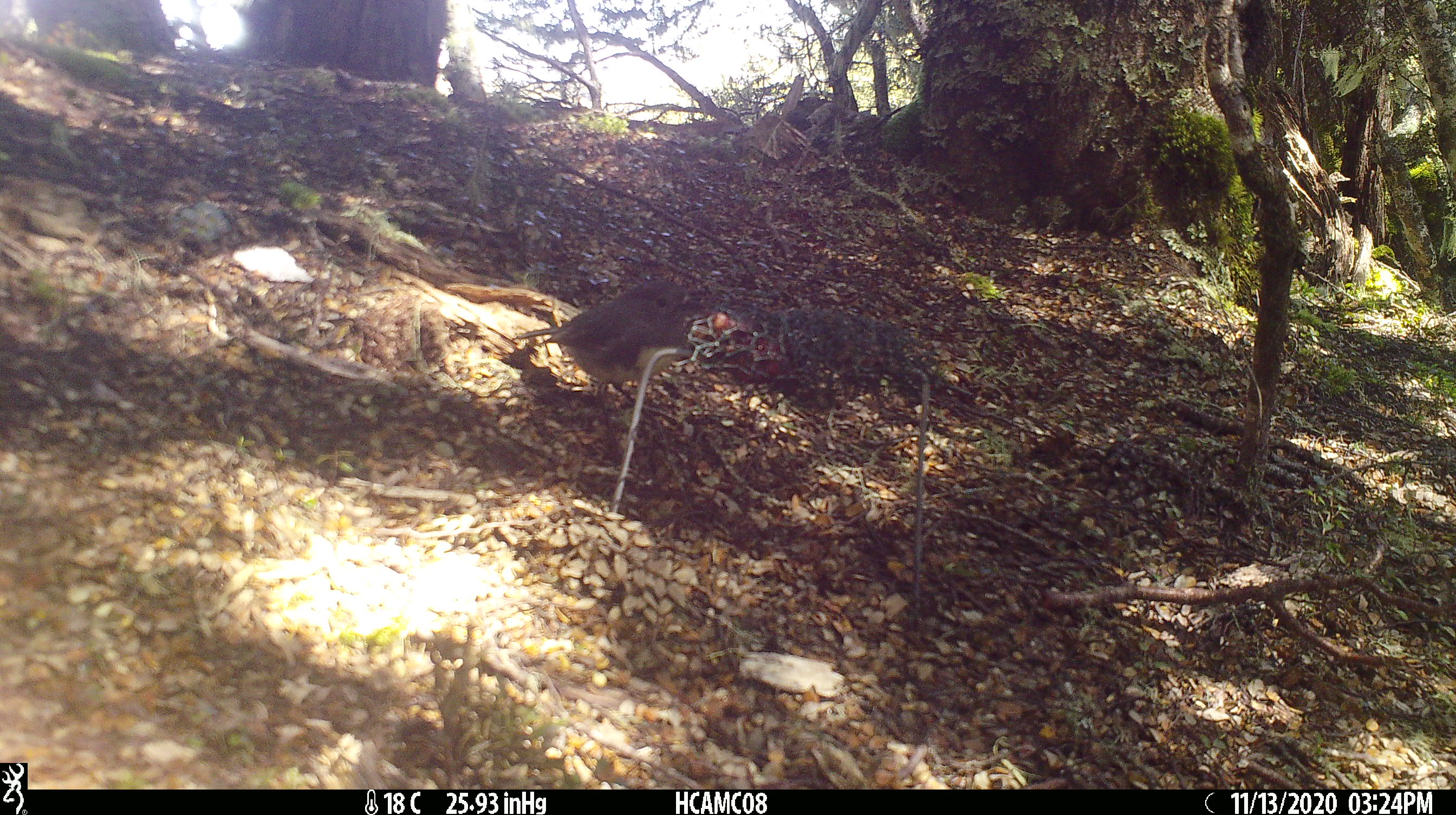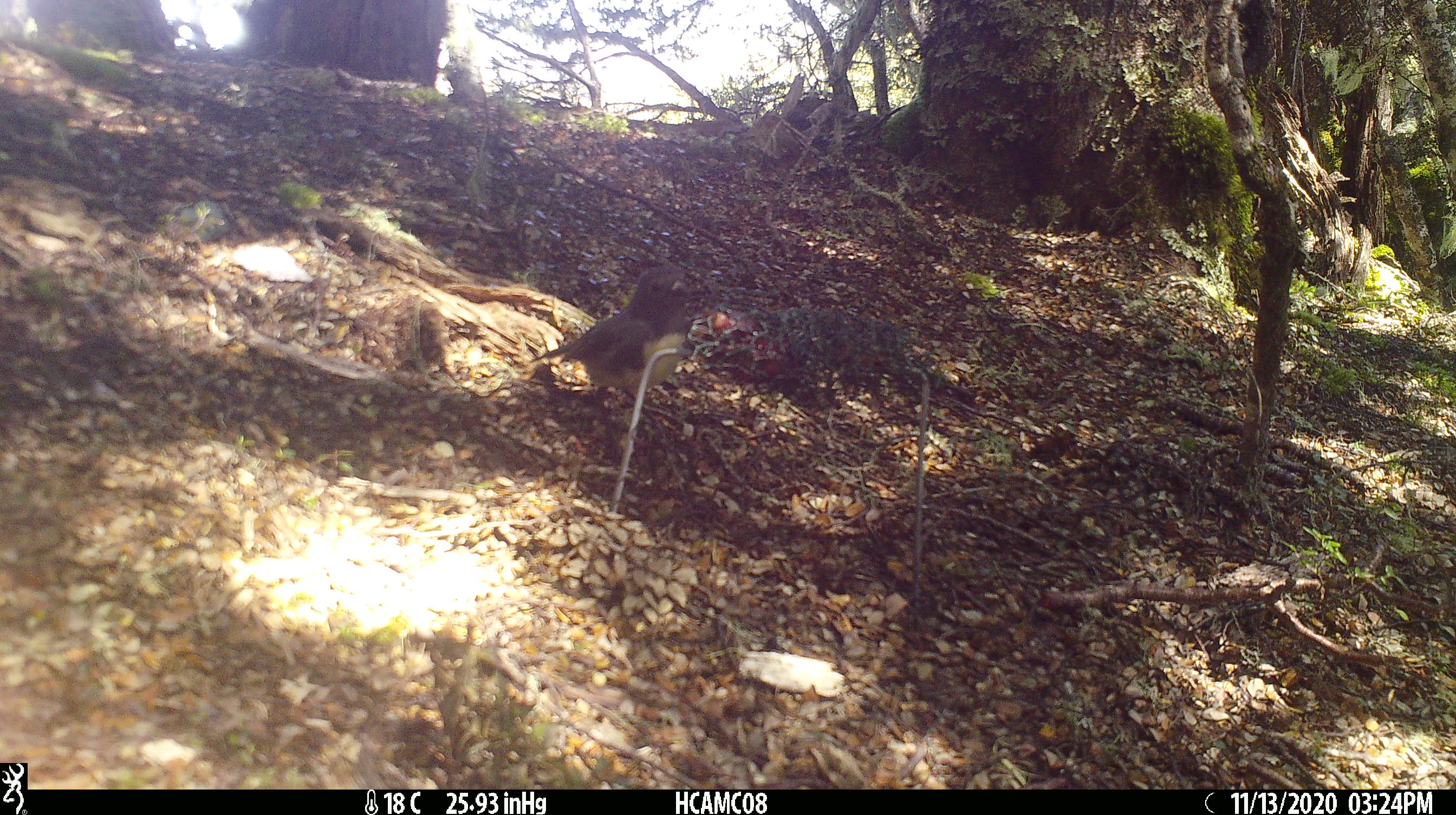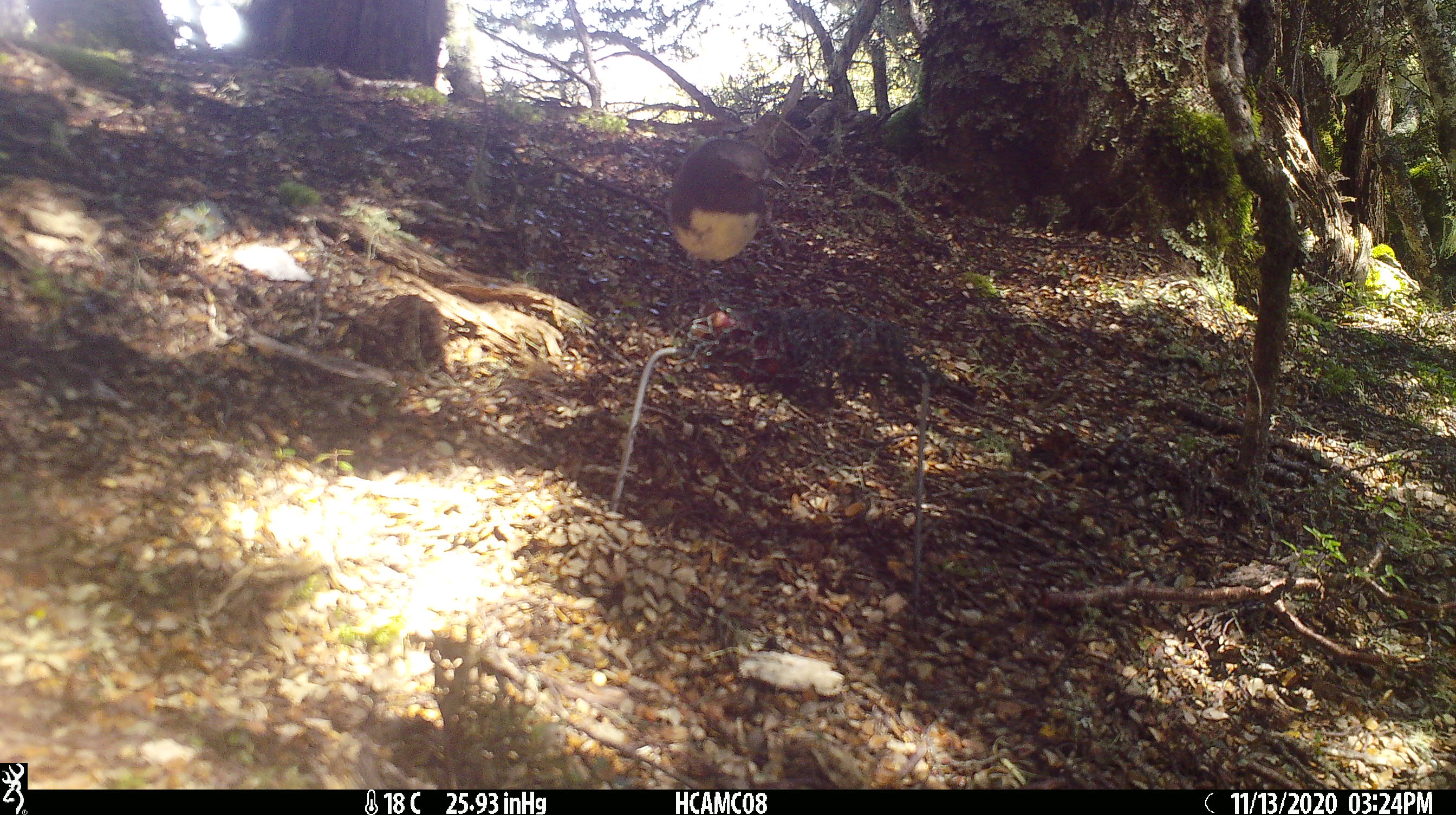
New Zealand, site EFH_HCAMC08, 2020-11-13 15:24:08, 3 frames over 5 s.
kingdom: Animalia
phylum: Chordata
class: Aves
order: Passeriformes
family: Petroicidae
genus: Petroica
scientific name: Petroica australis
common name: new zealand robin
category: robin